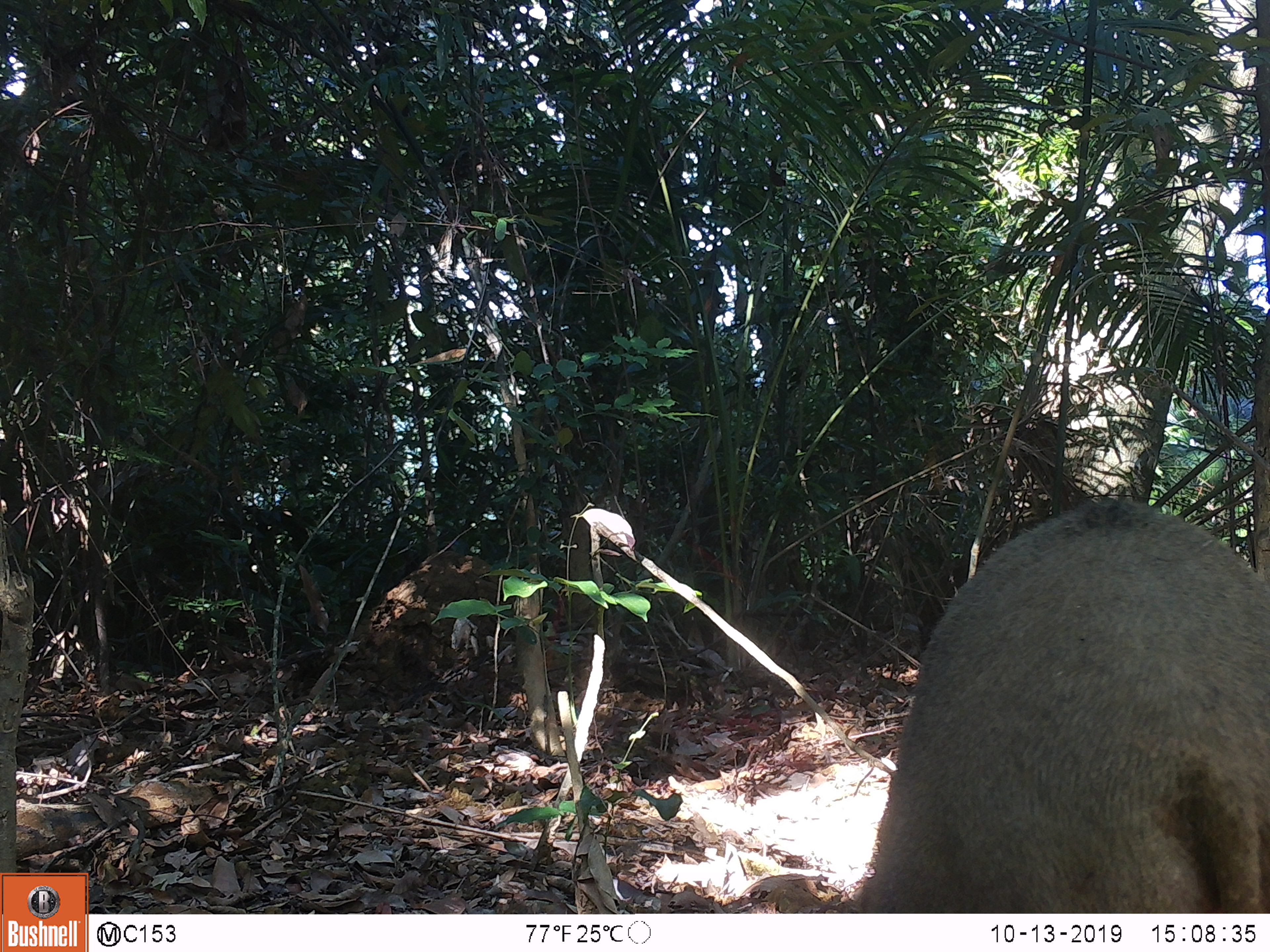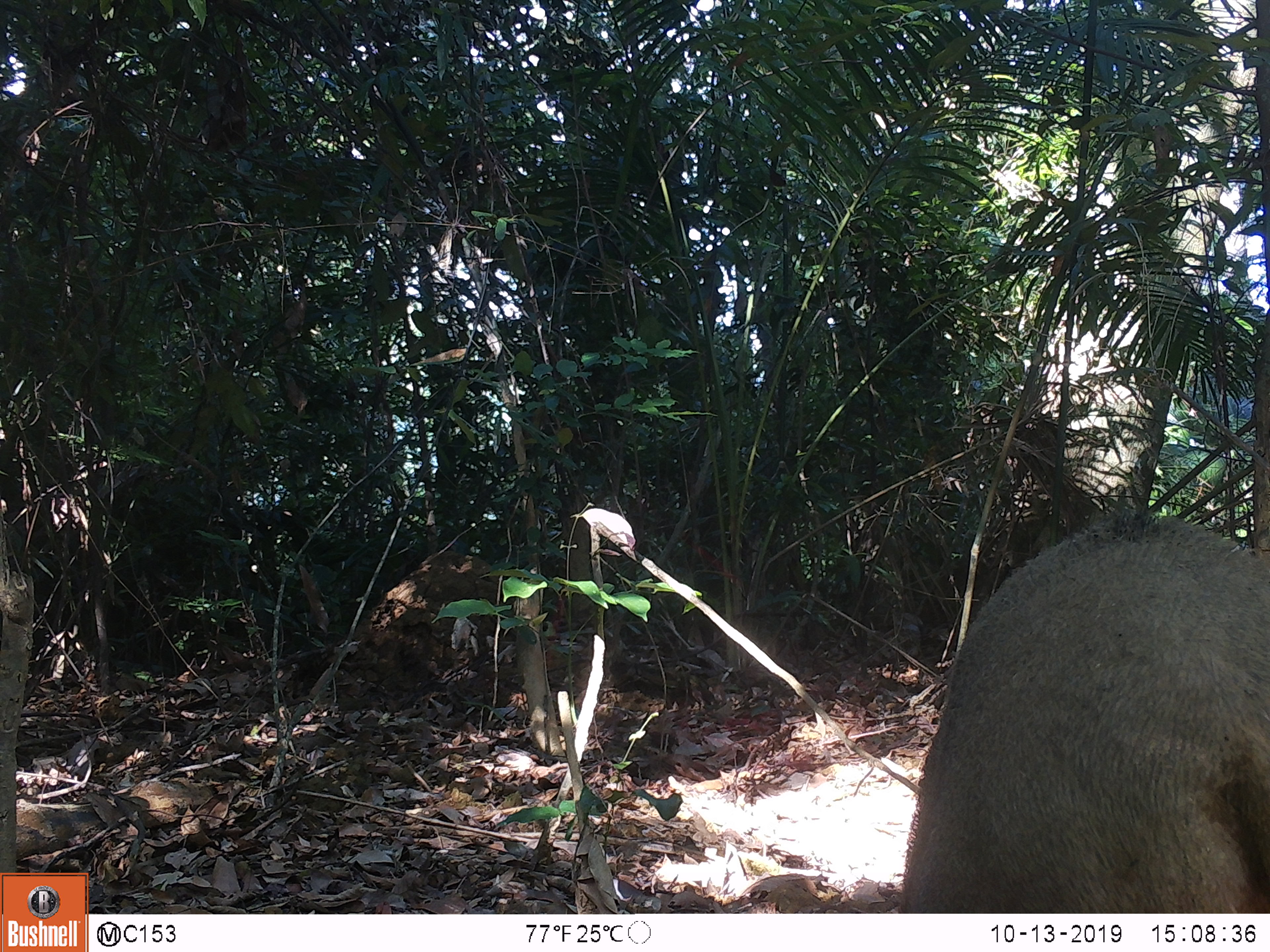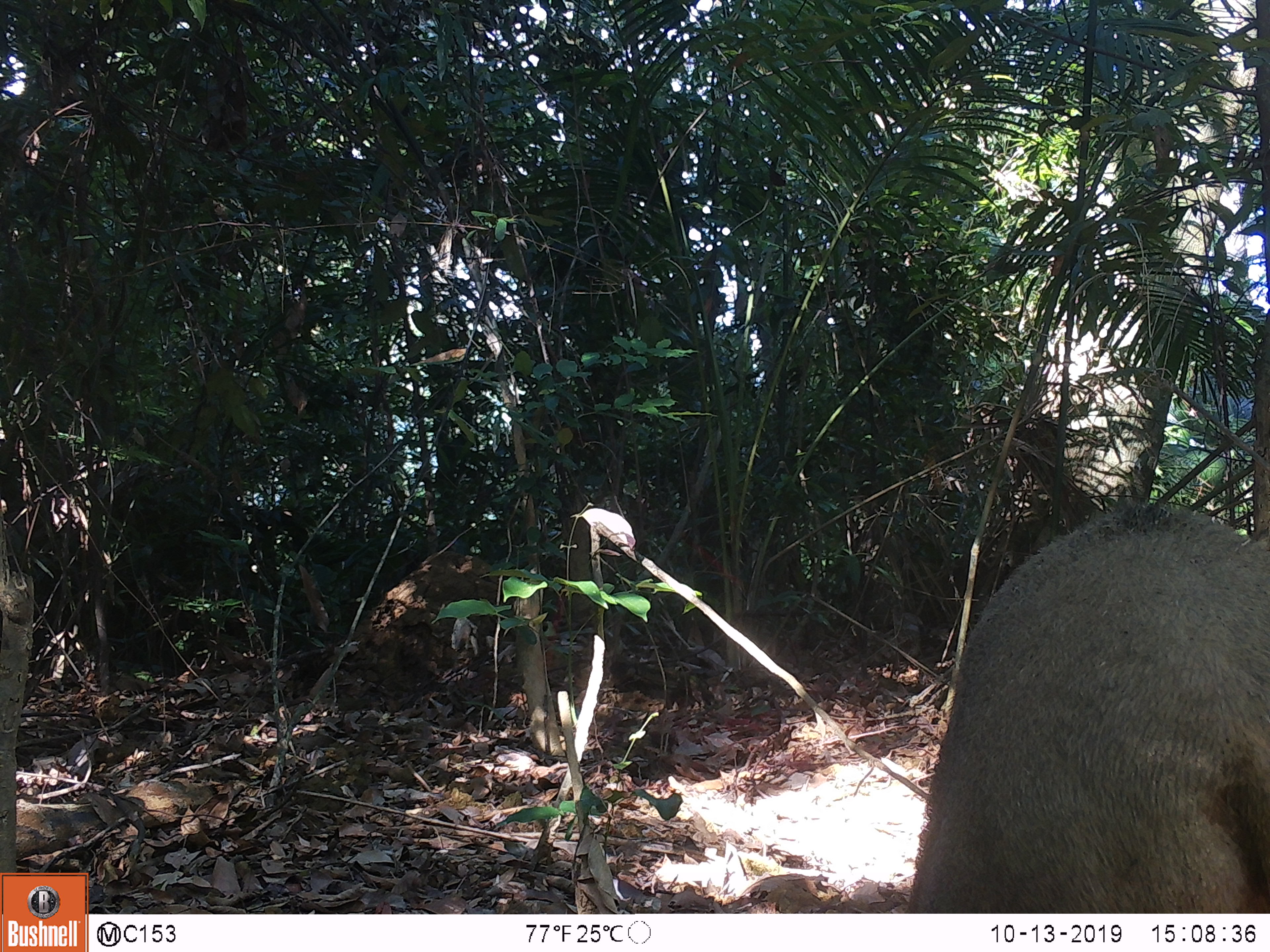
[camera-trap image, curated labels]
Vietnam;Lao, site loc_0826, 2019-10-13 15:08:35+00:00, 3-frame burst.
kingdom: Animalia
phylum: Chordata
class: Mammalia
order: Artiodactyla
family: Suidae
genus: Sus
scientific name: Sus scrofa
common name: eurasian wild pig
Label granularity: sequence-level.